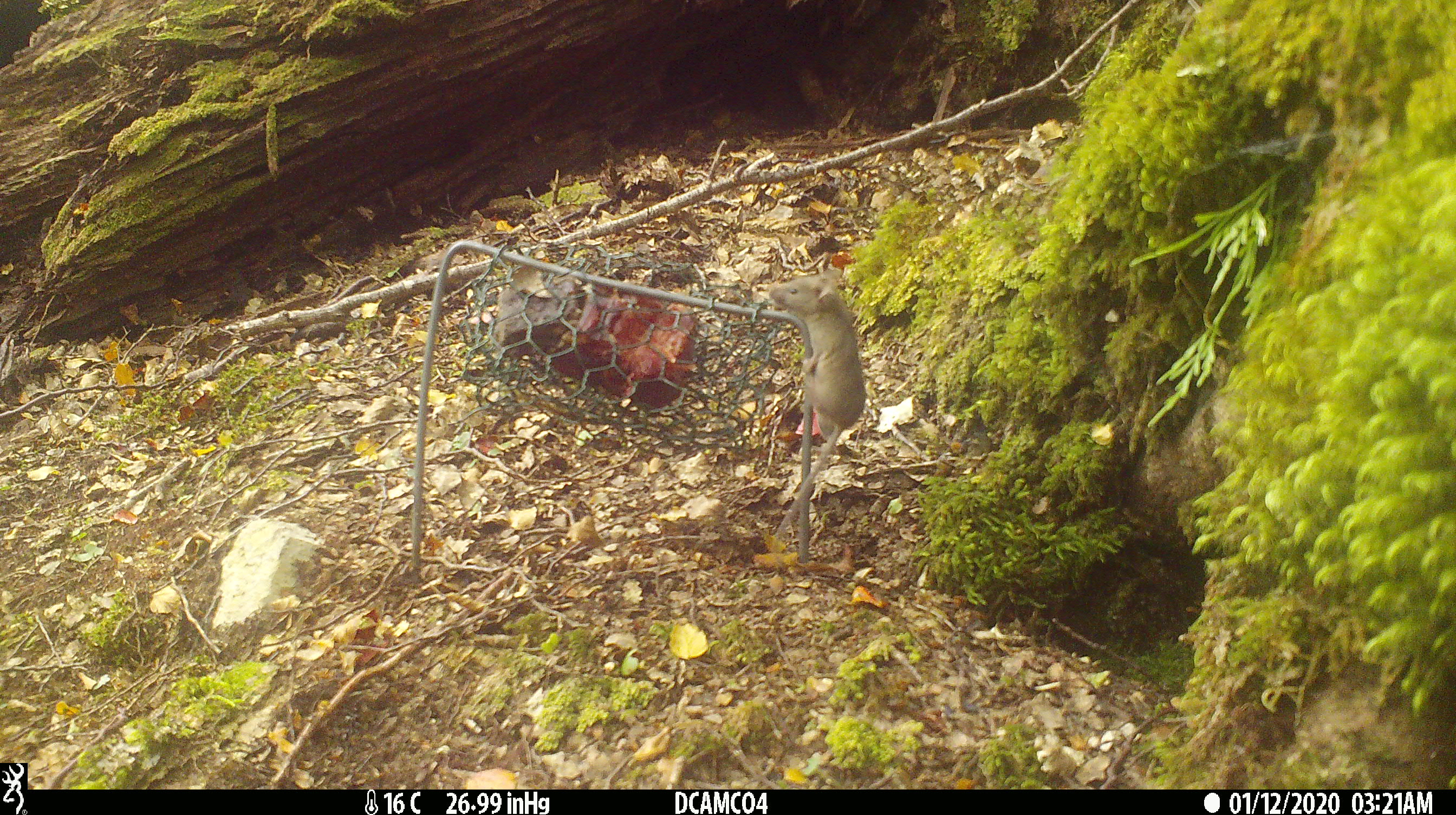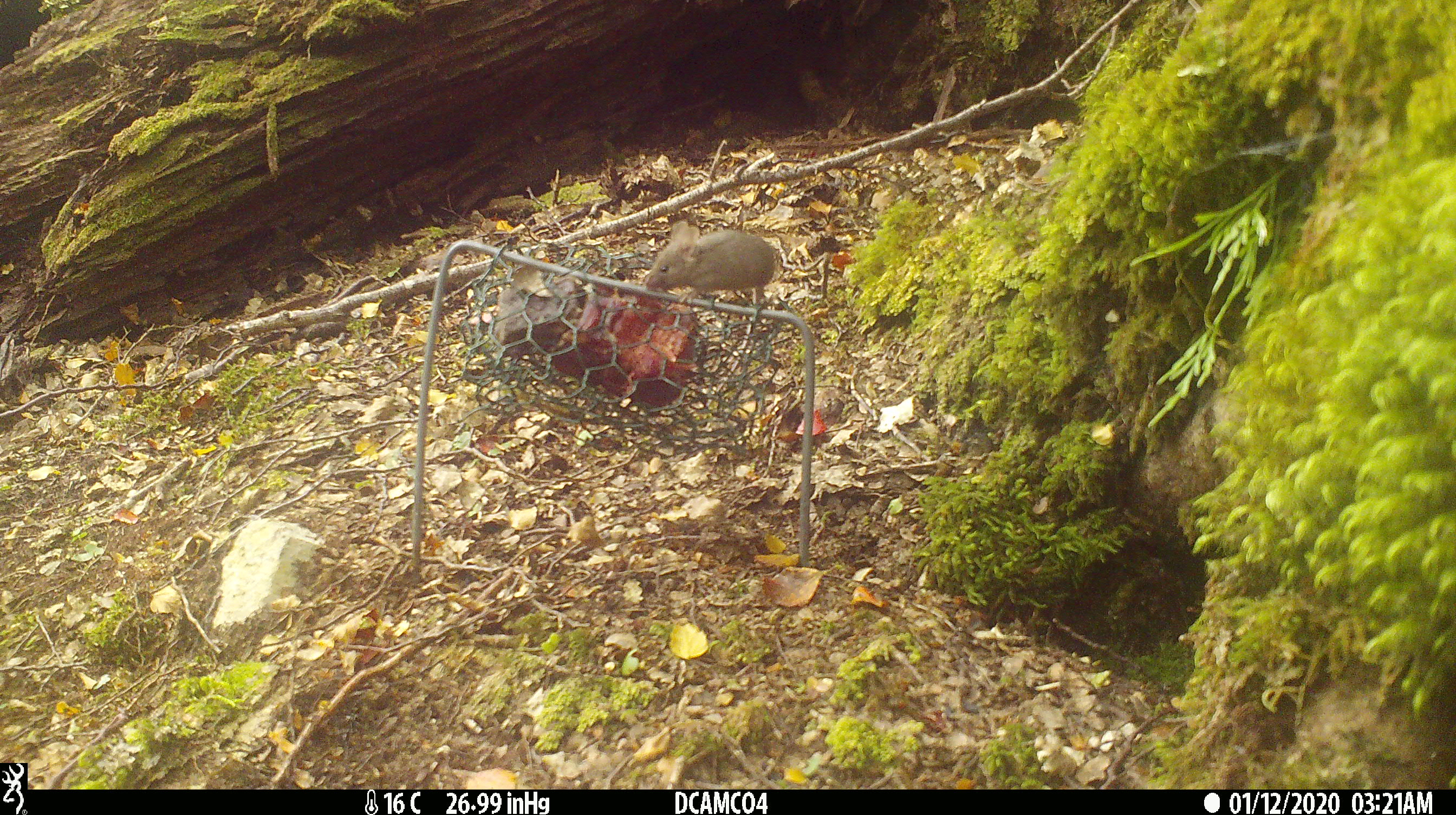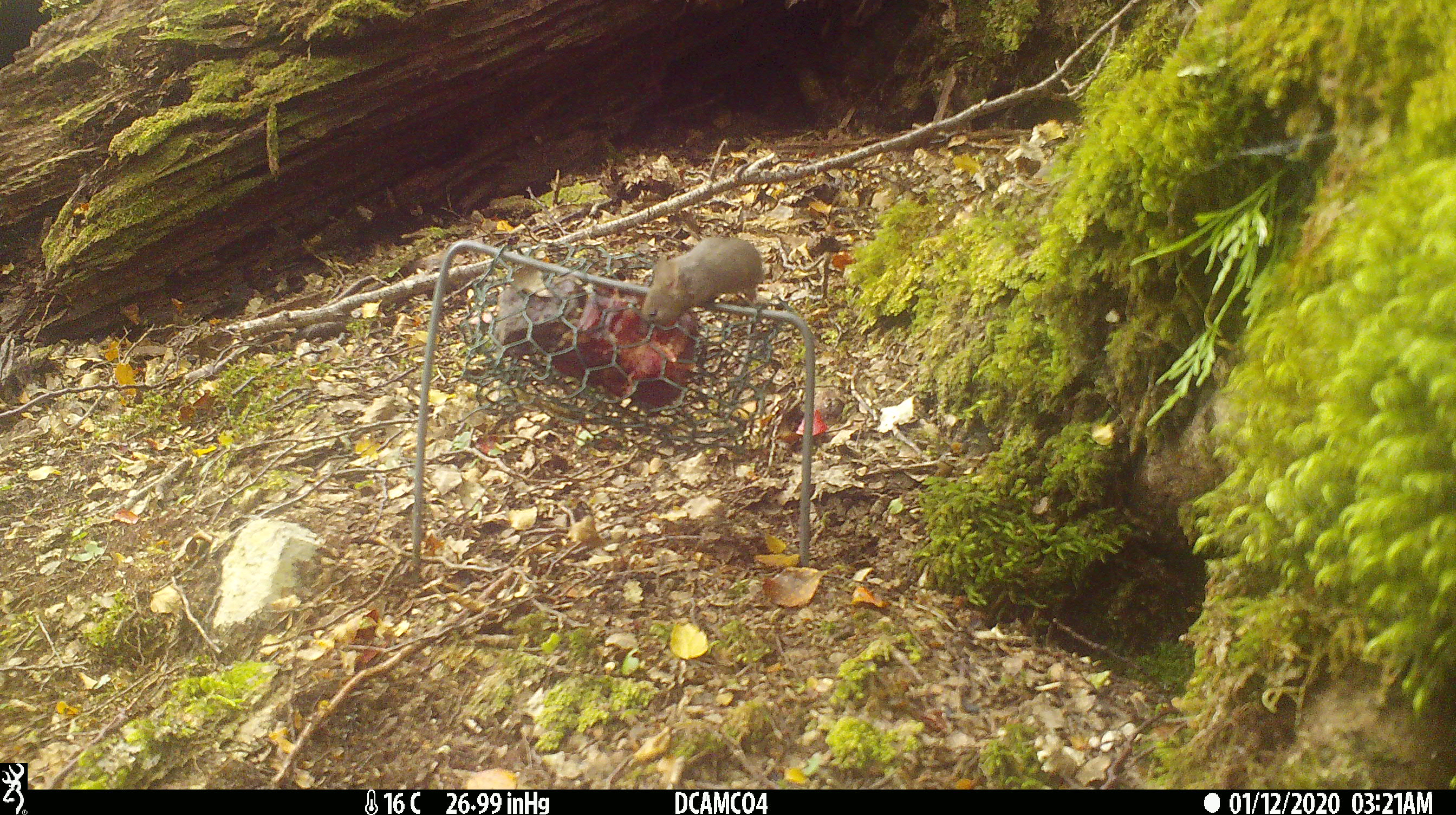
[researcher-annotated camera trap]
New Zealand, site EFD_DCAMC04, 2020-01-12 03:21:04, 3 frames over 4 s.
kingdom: Animalia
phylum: Chordata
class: Mammalia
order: Rodentia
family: Muridae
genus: Mus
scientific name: Mus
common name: mouse